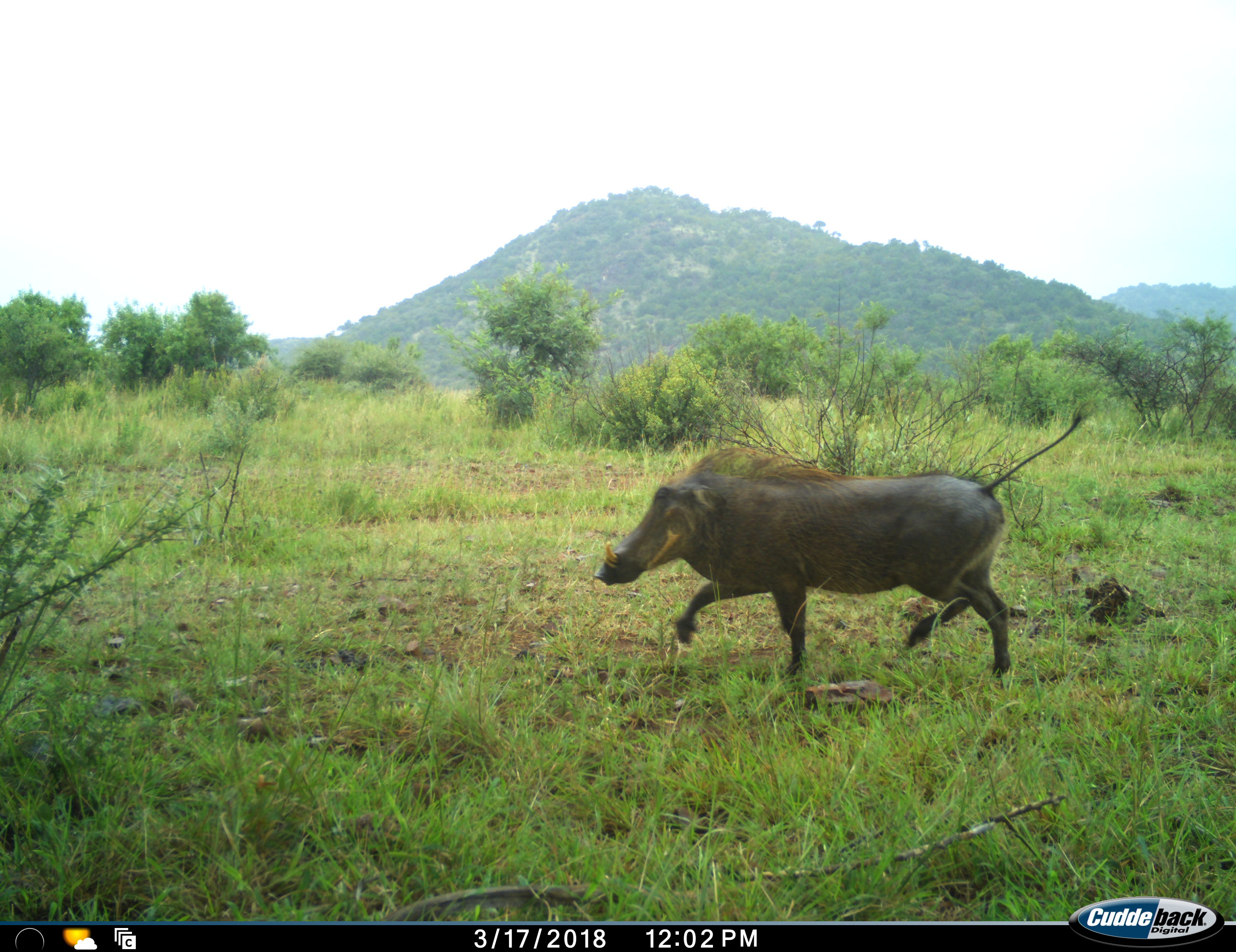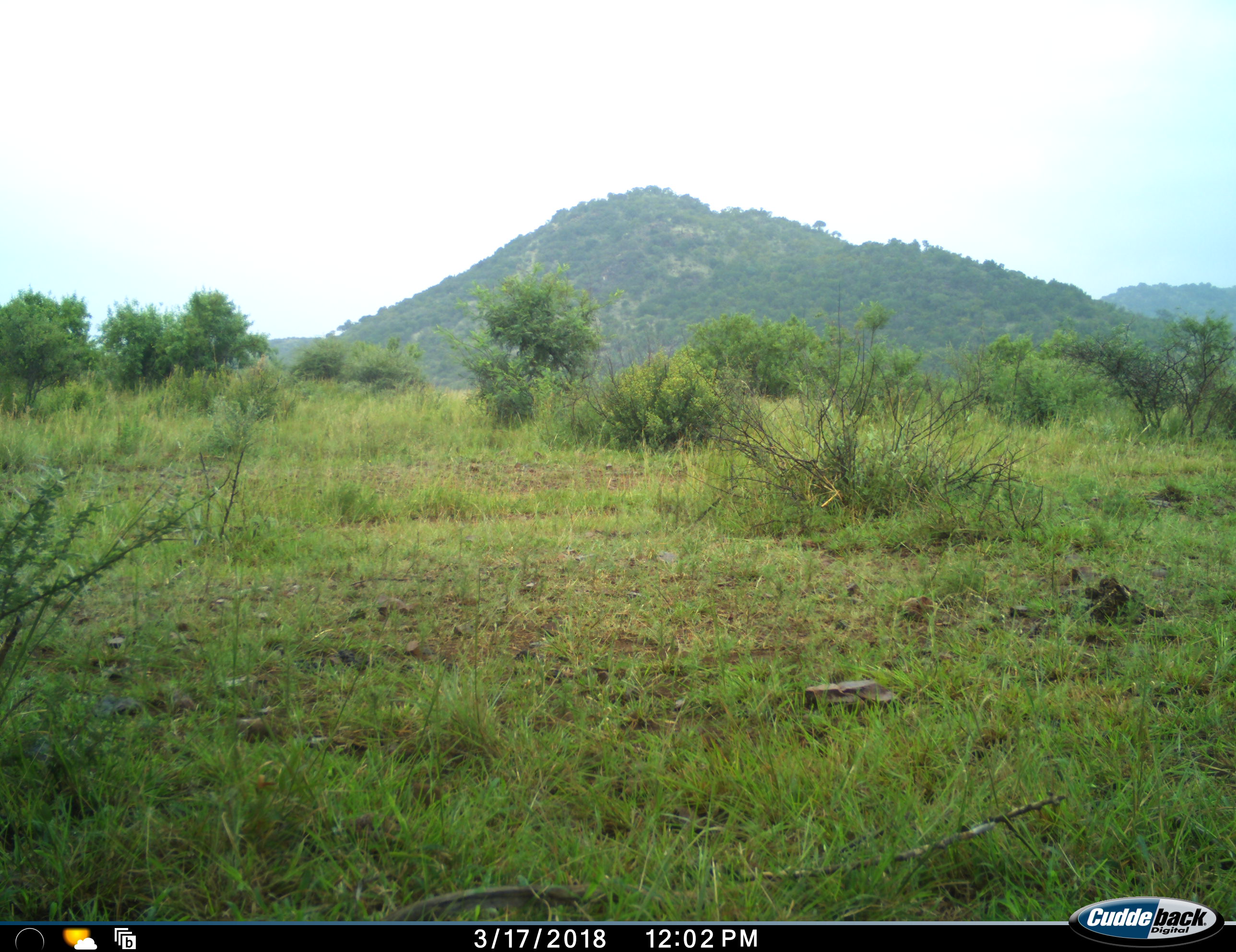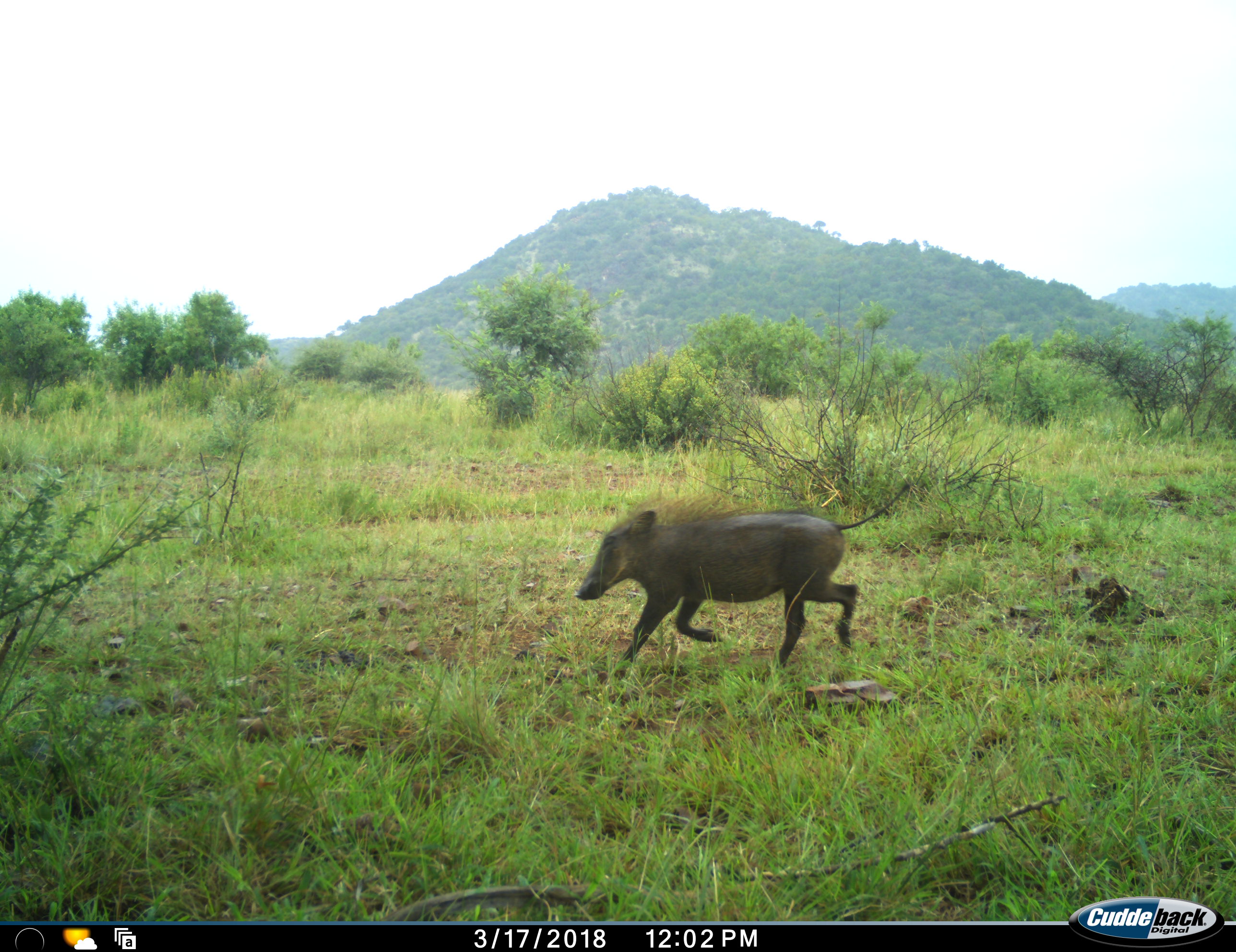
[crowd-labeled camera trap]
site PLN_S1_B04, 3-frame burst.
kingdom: Animalia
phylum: Chordata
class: Mammalia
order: Artiodactyla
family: Suidae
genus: Phacochoerus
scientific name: Phacochoerus africanus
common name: warthog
Warthog (Phacochoerus africanus), count 2. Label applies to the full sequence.